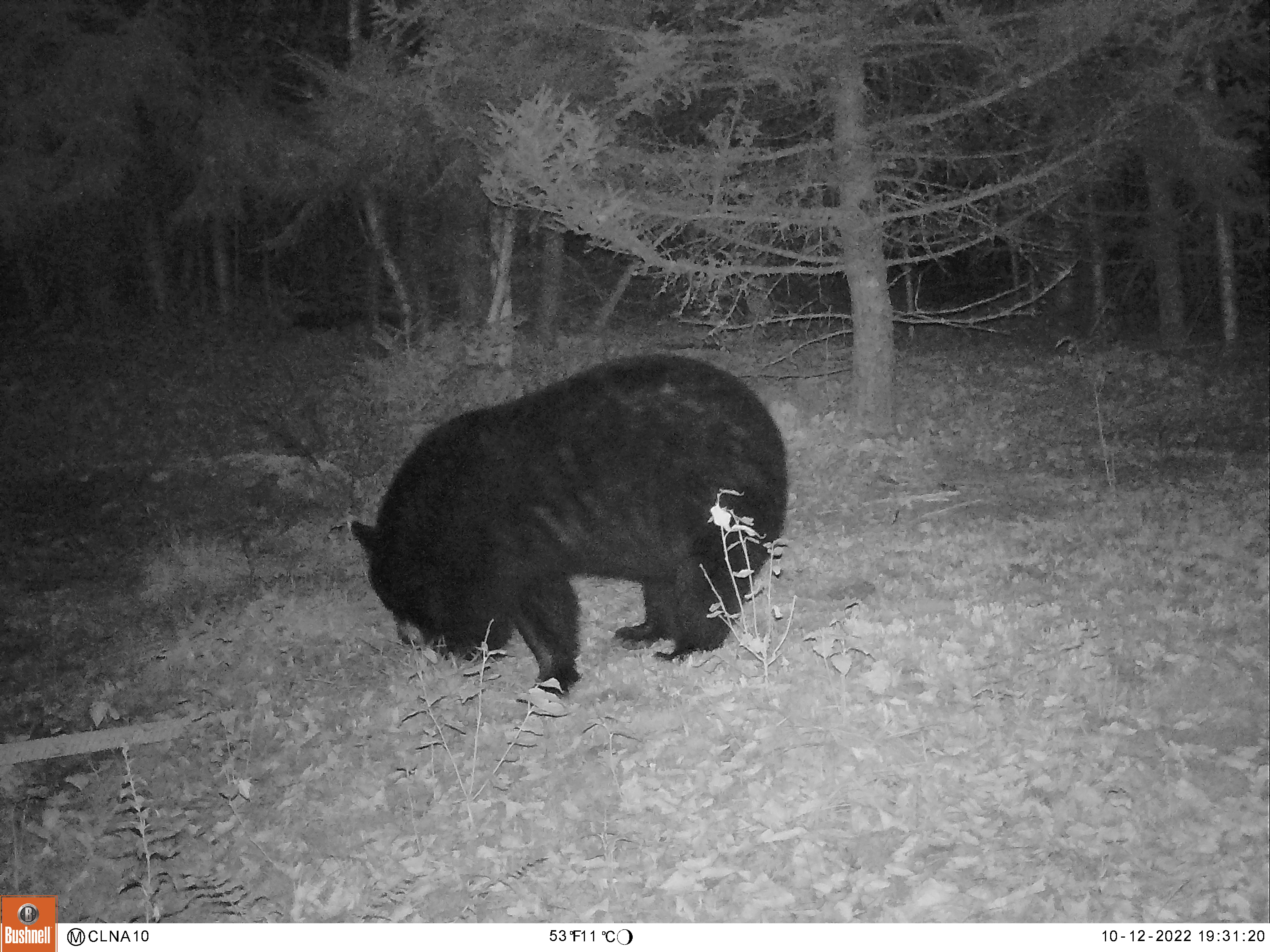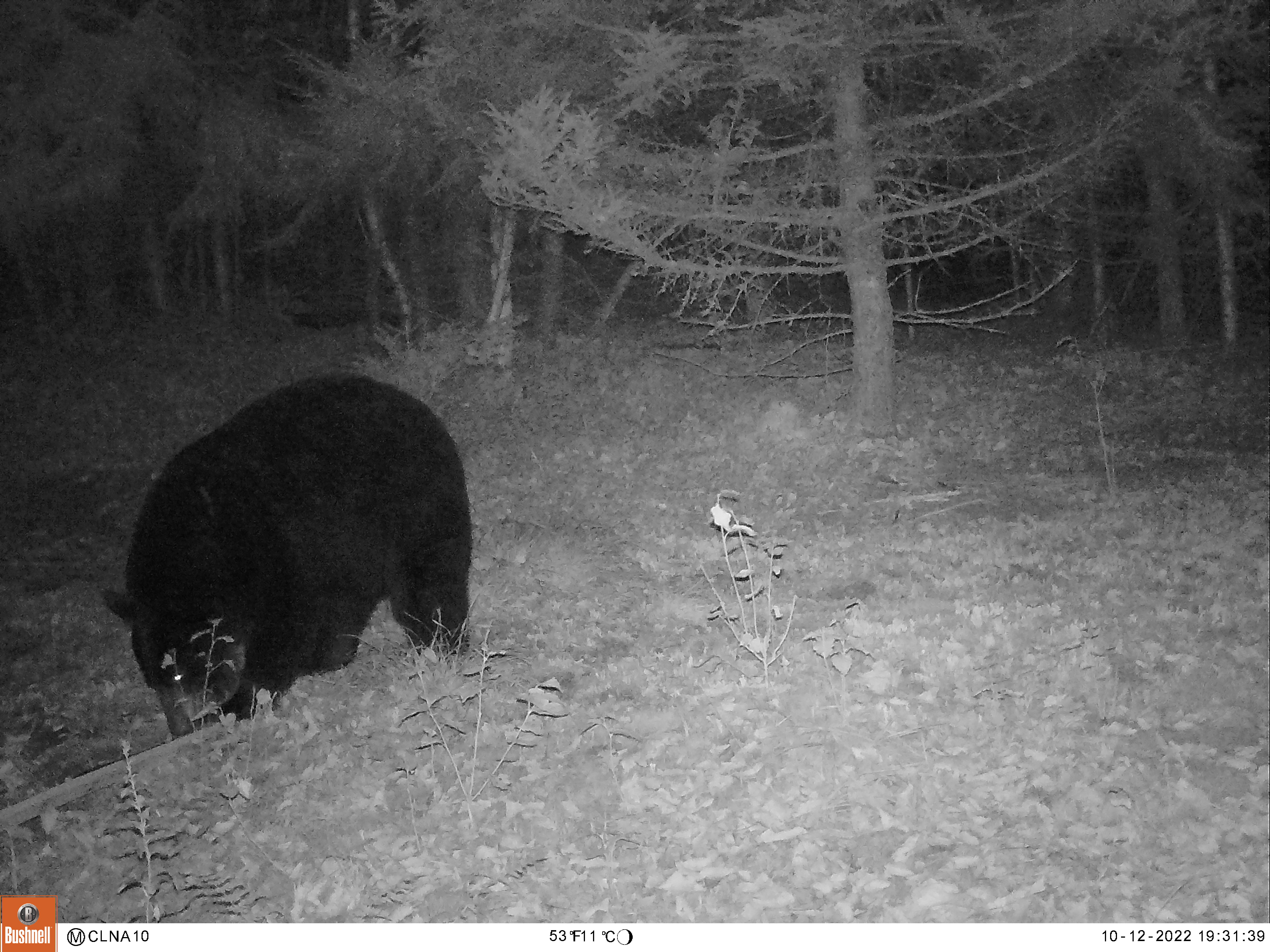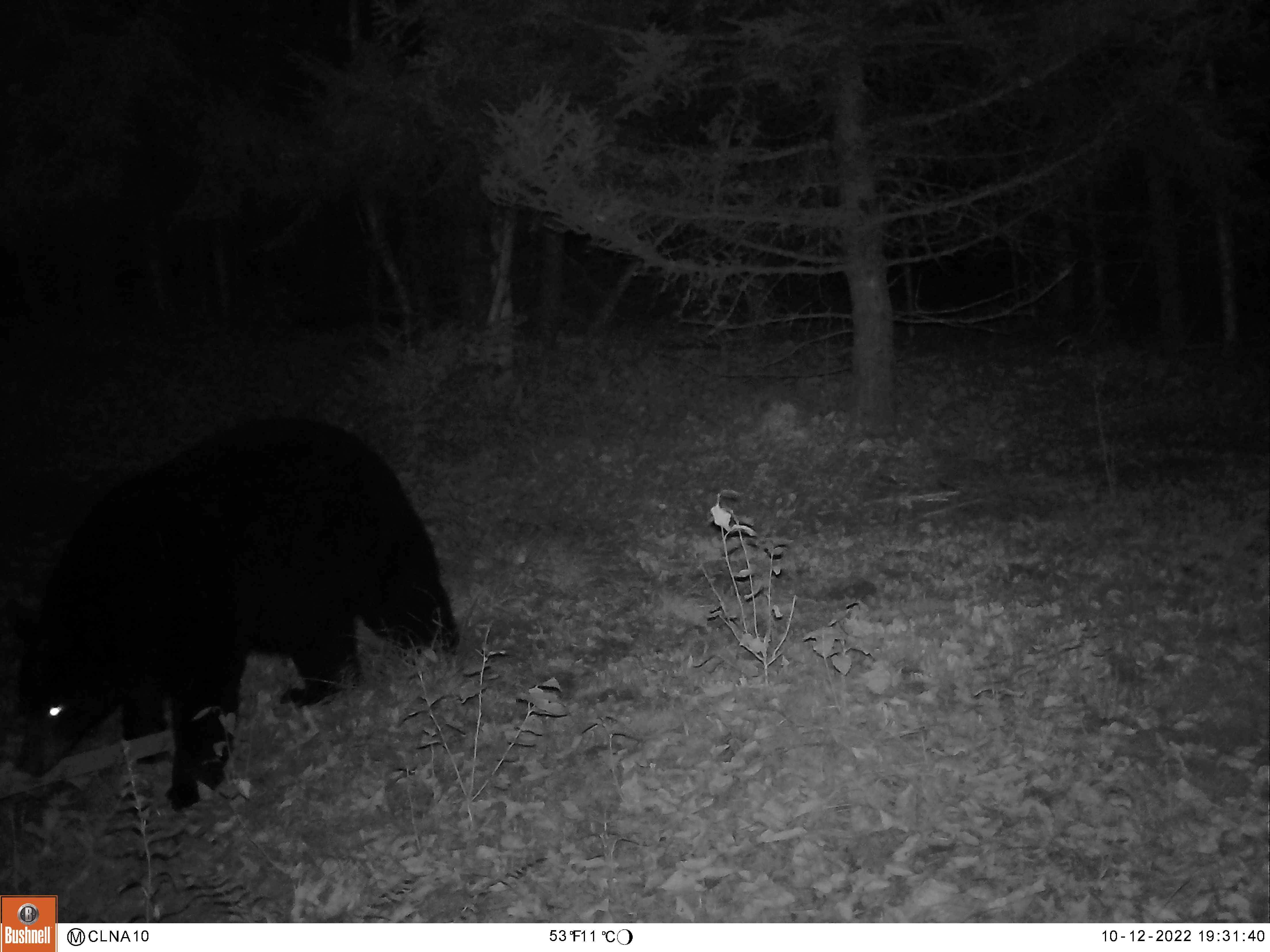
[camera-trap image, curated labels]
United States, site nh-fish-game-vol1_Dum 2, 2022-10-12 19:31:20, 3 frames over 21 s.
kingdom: Animalia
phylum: Chordata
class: Mammalia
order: Carnivora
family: Ursidae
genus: Ursus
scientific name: Ursus americanus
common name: black bear